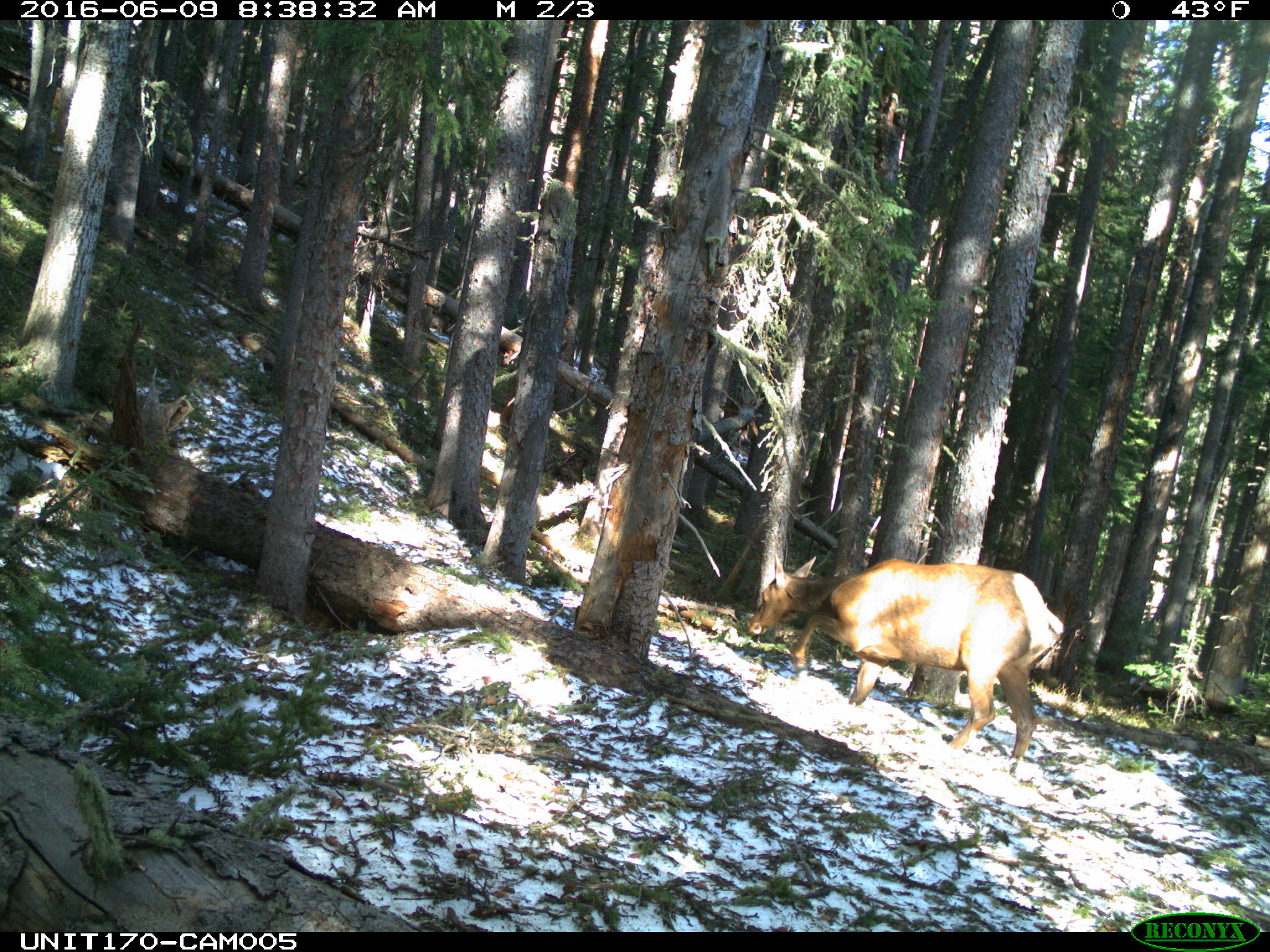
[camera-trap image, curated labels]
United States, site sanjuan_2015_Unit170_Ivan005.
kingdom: Animalia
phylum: Chordata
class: Mammalia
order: Artiodactyla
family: Cervidae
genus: Cervus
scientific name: Cervus elaphus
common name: red deer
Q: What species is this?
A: Cervus elaphus (red deer).